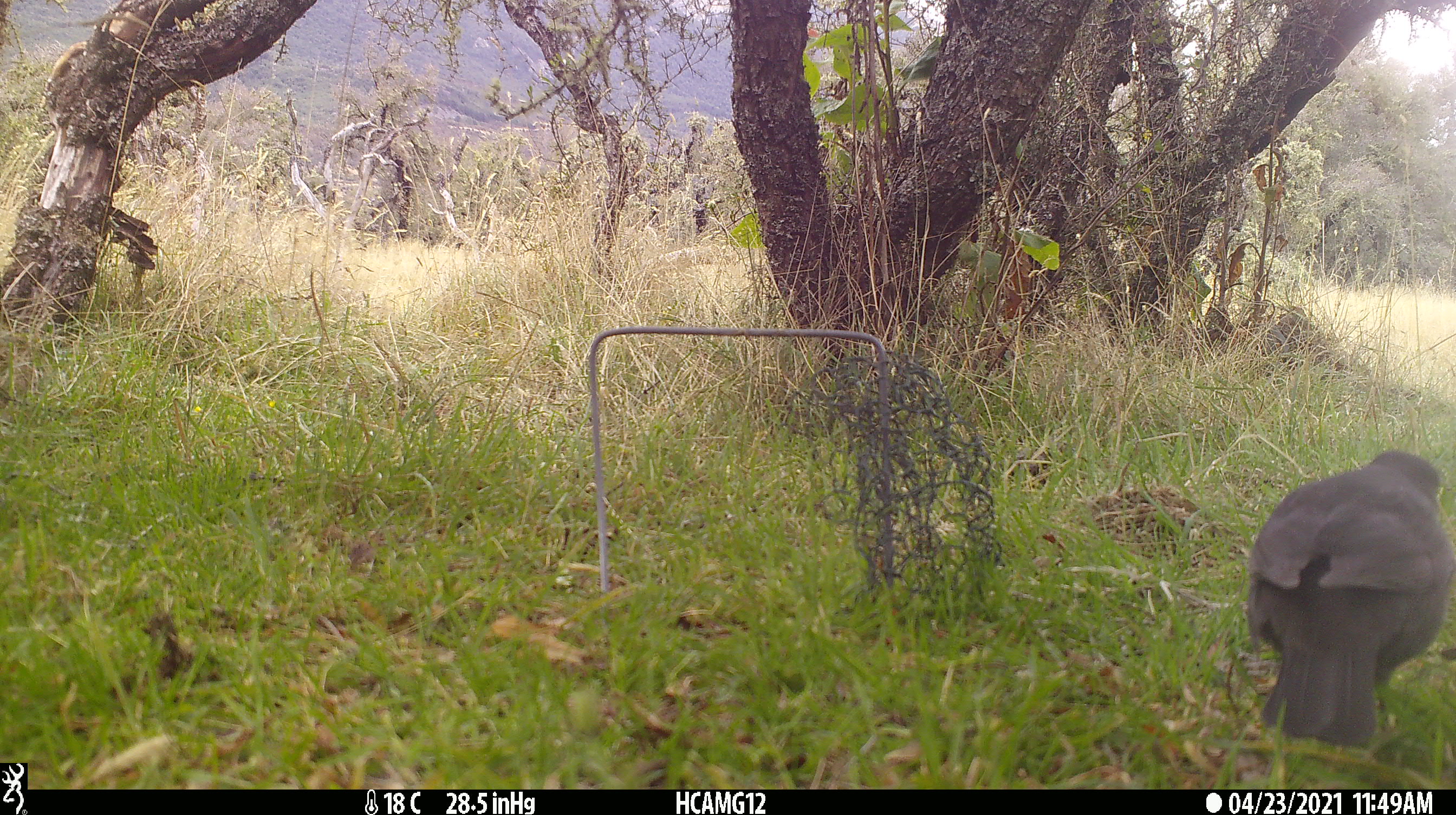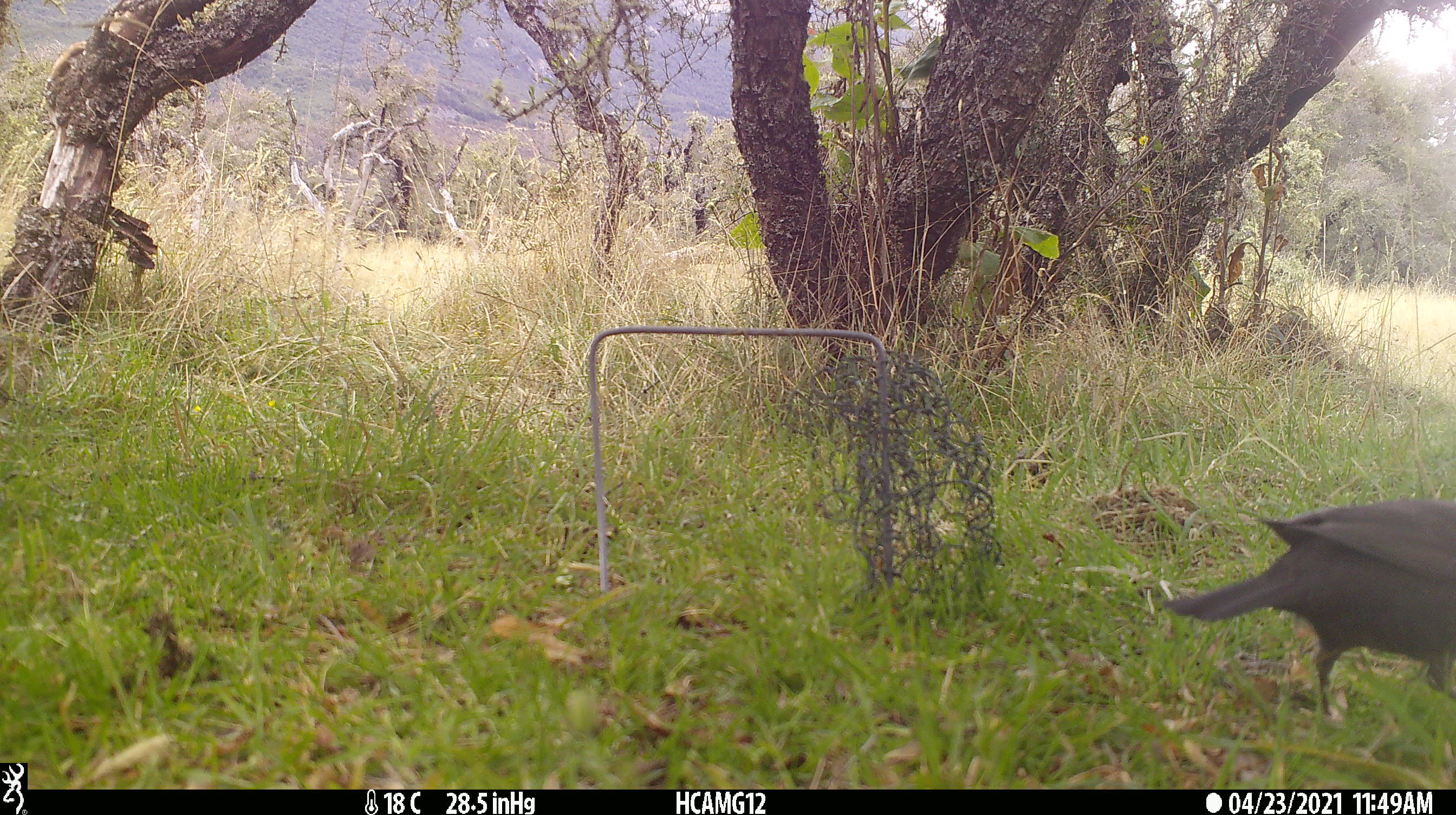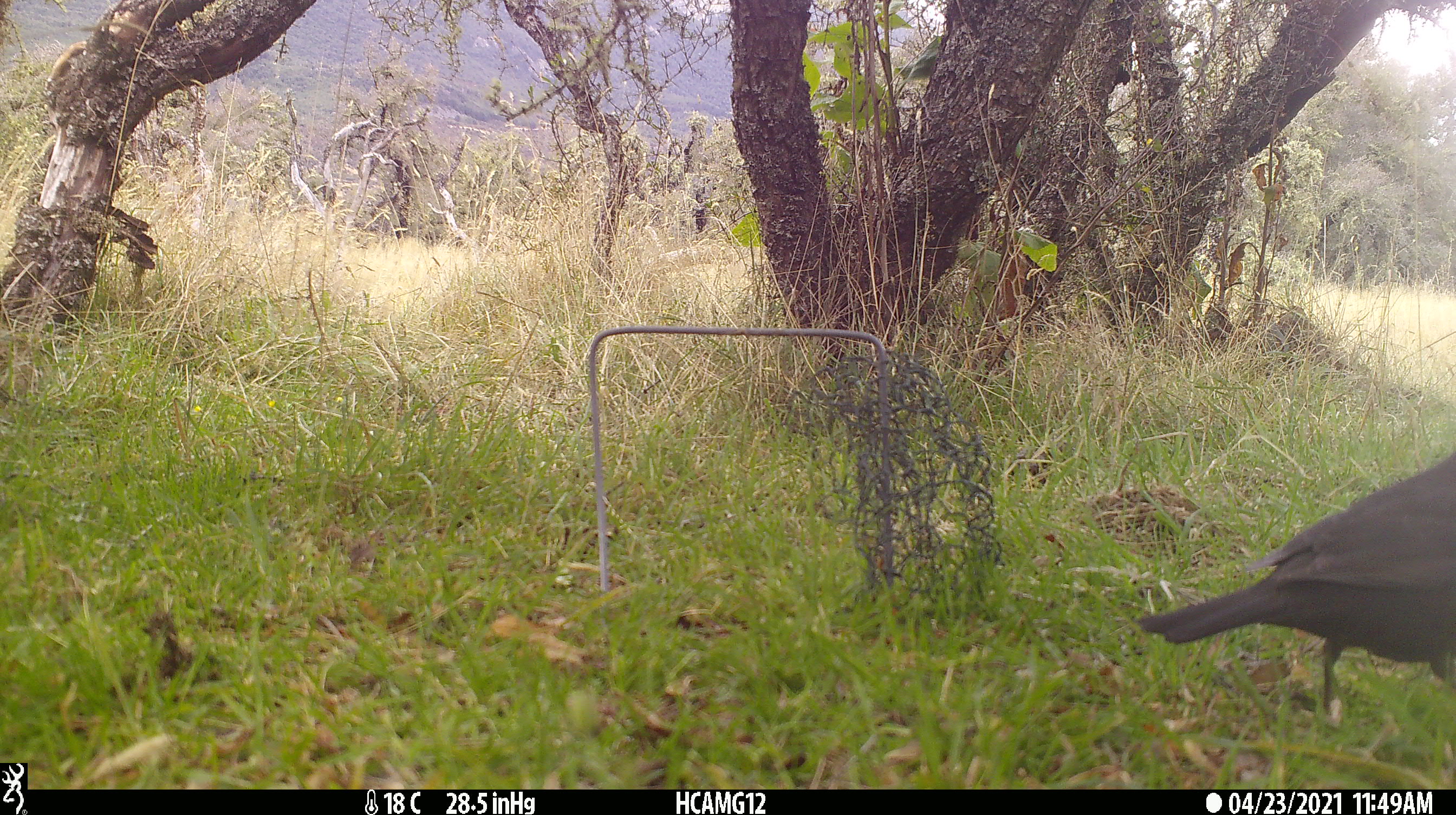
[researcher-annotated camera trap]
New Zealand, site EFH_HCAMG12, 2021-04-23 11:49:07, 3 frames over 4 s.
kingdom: Animalia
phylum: Chordata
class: Aves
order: Passeriformes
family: Turdidae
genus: Turdus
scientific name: Turdus merula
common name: eurasian blackbird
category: blackbird